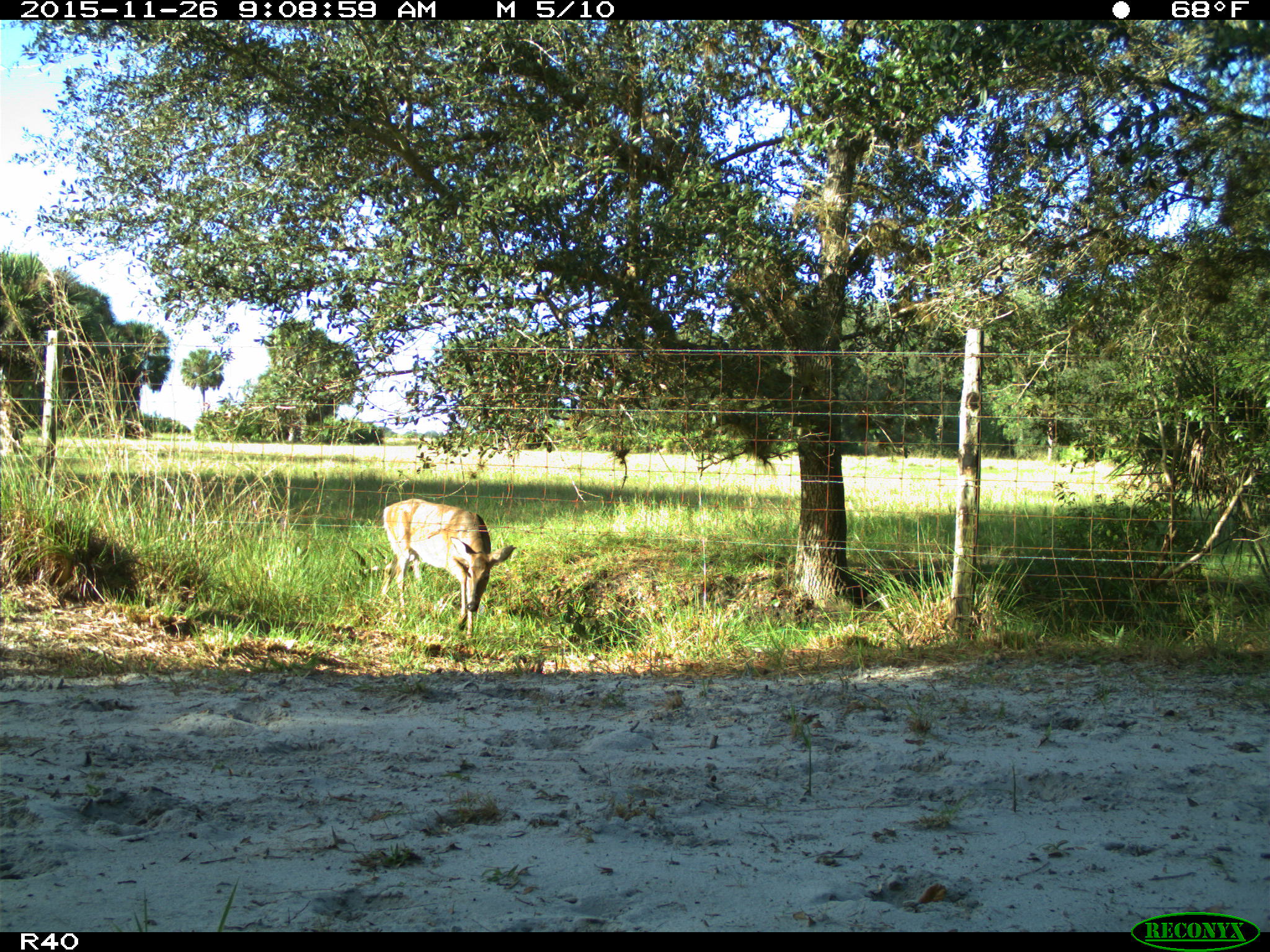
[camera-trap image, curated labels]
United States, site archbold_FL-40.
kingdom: Animalia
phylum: Chordata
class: Mammalia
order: Artiodactyla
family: Cervidae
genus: Odocoileus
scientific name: Odocoileus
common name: deer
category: unidentified deer